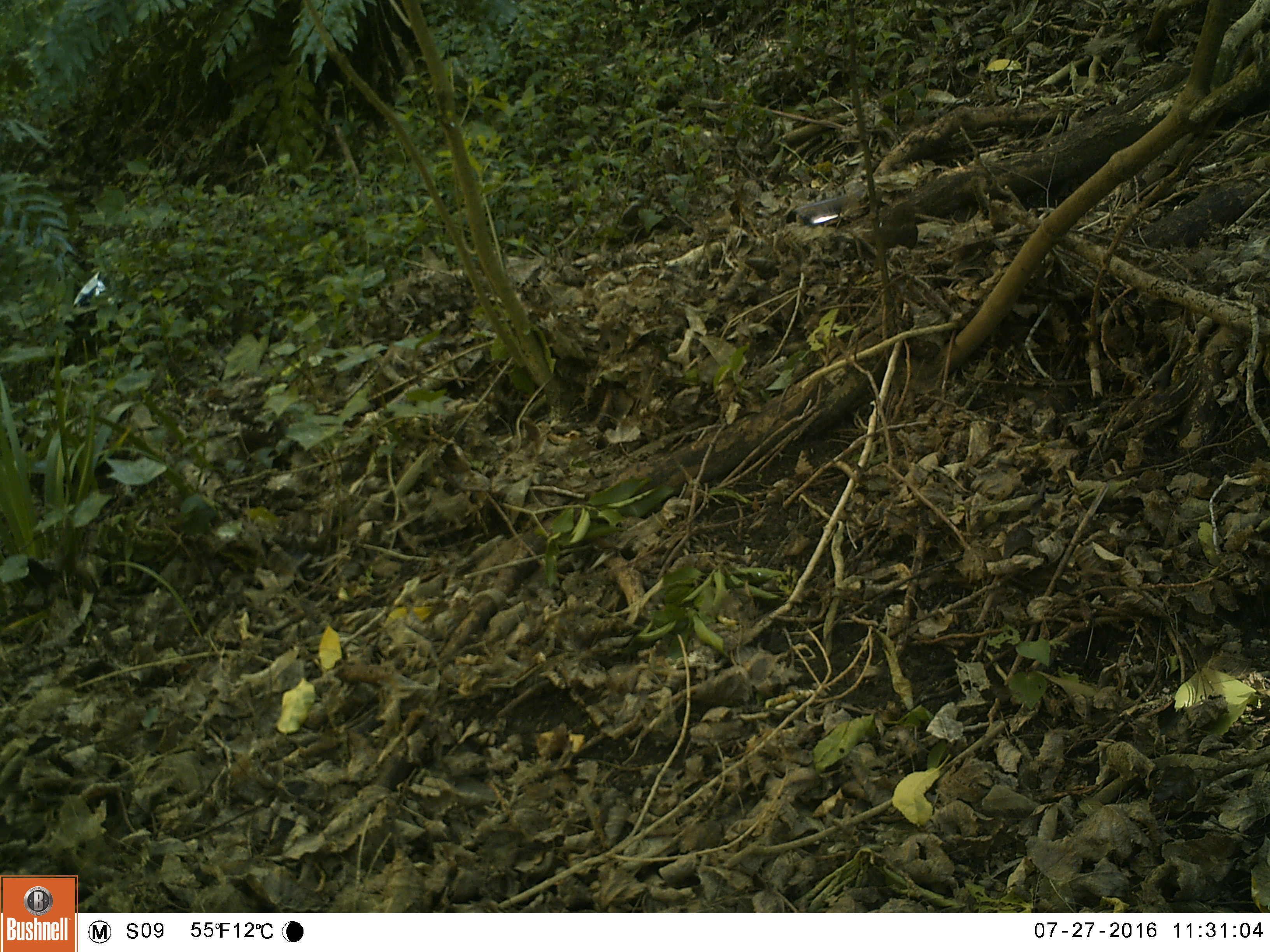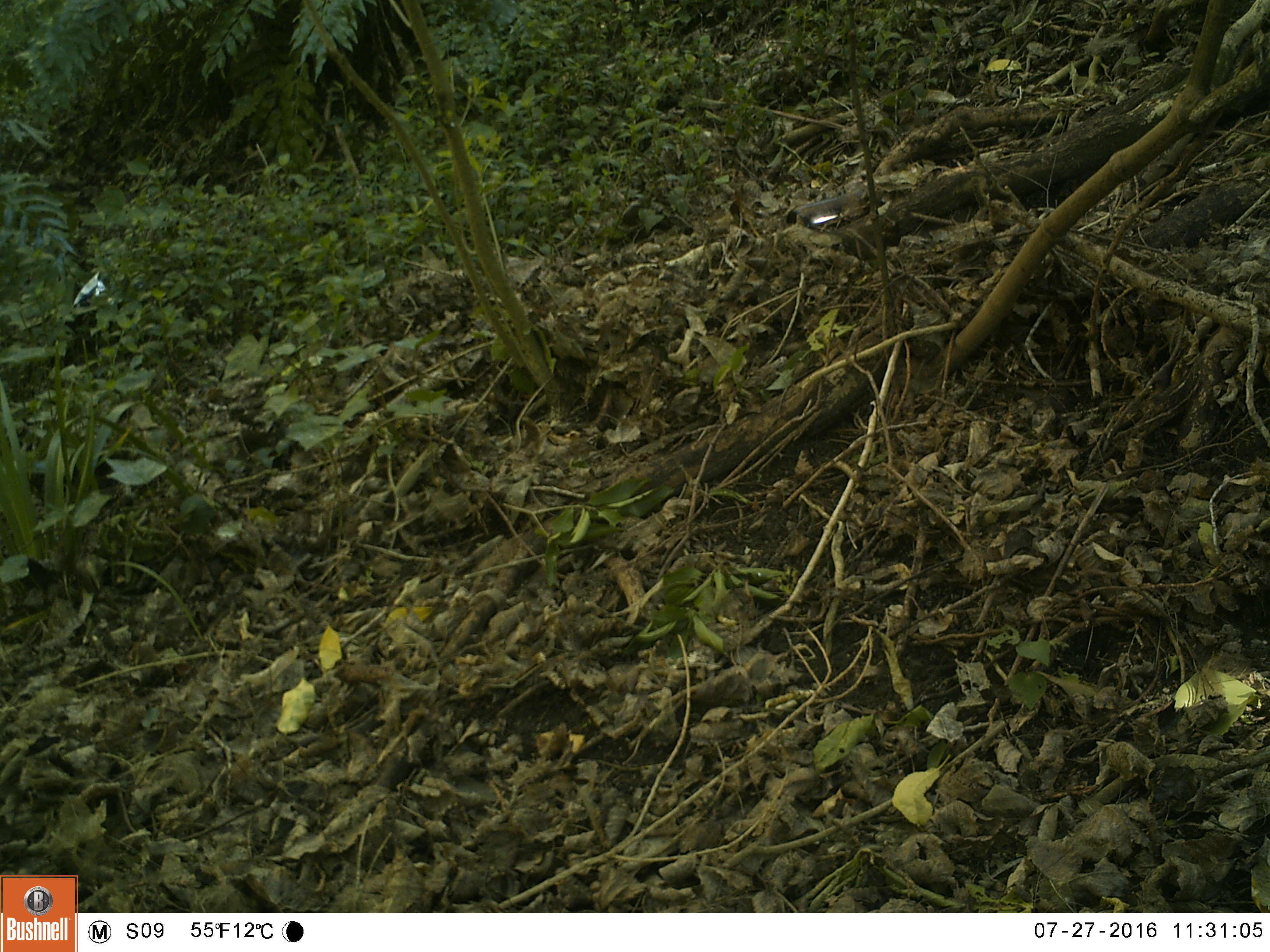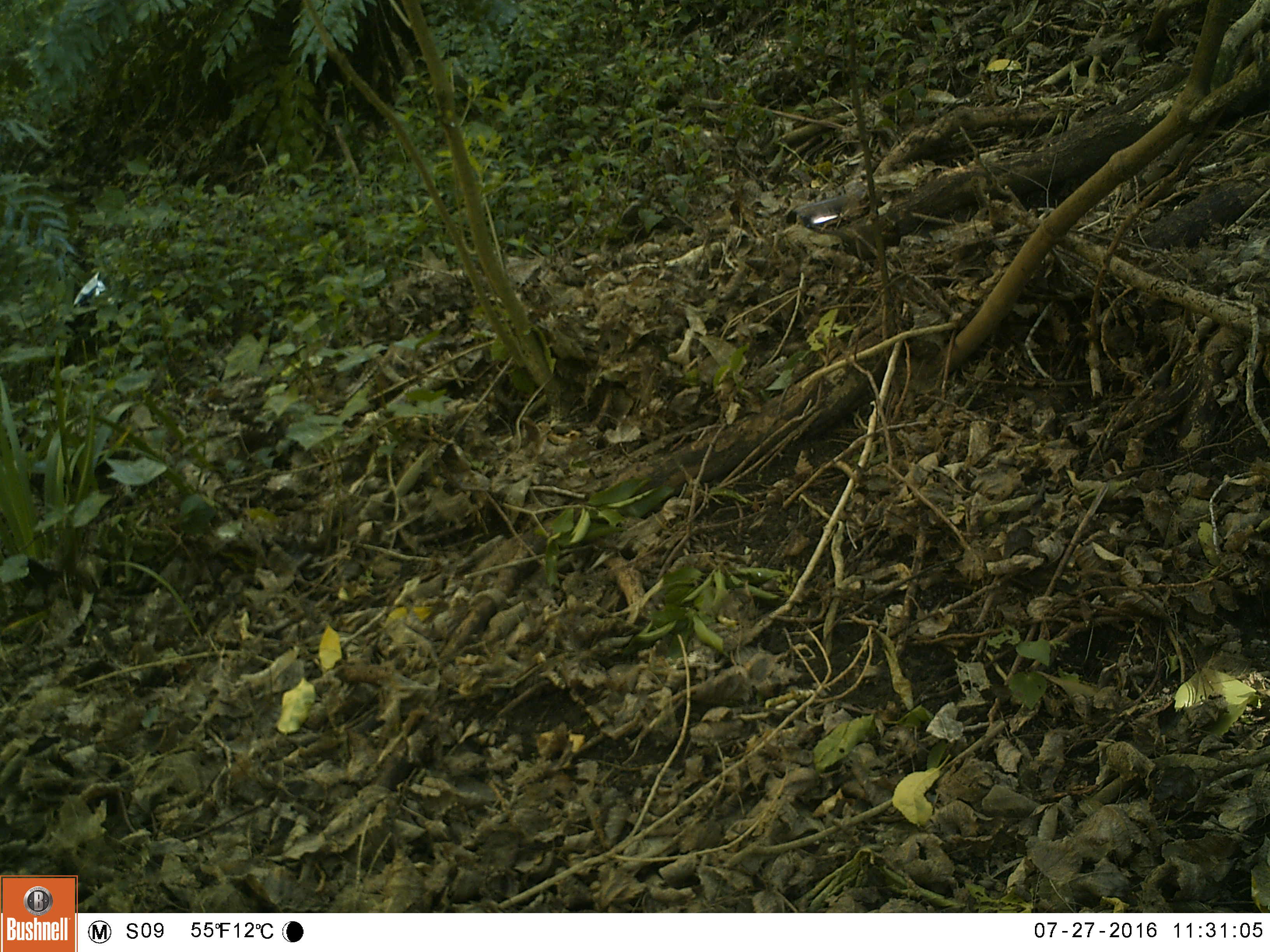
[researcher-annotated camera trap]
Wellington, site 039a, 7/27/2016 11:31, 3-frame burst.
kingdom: Animalia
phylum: Chordata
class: Aves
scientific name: Aves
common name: bird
Bird (Aves).